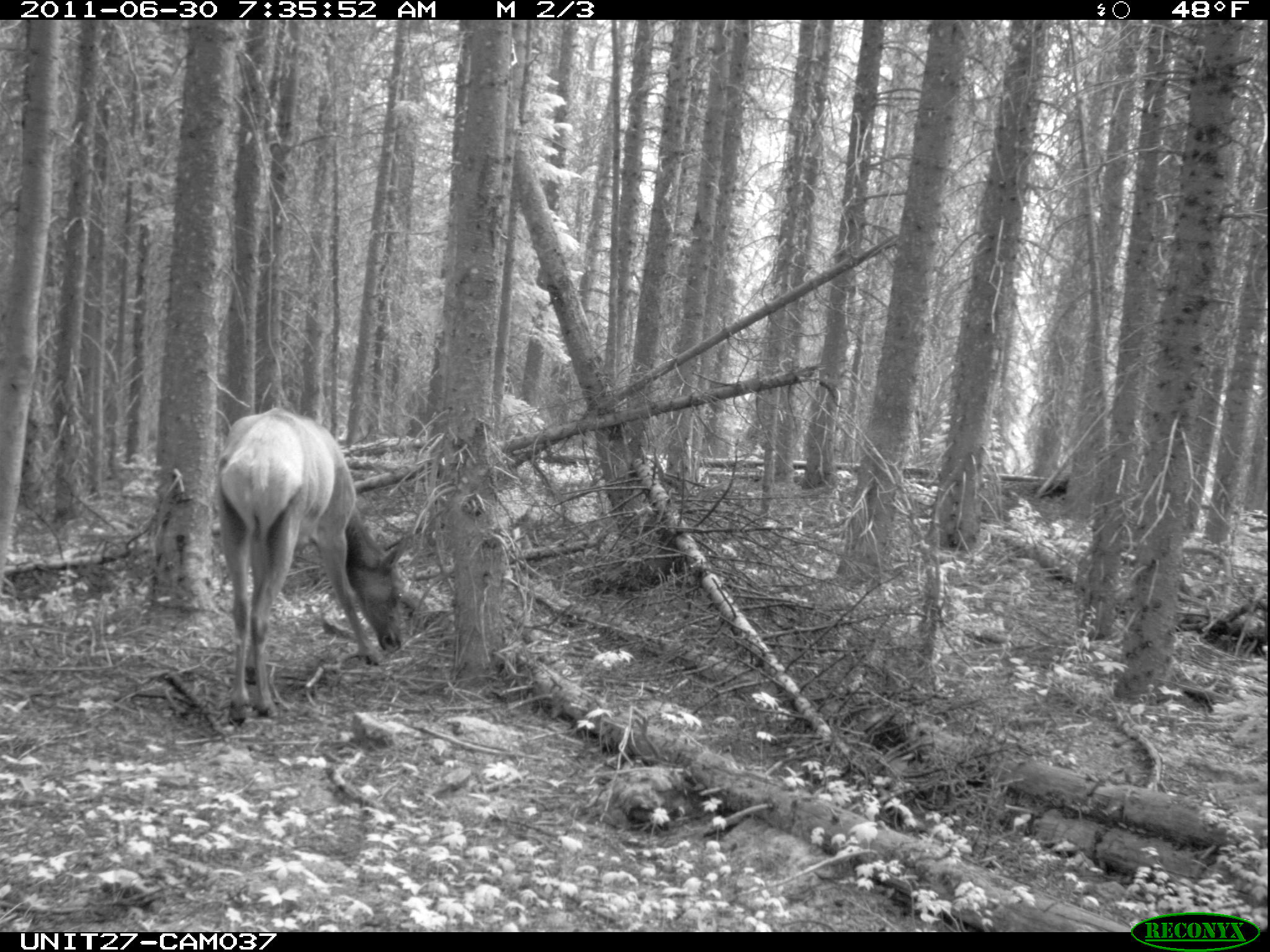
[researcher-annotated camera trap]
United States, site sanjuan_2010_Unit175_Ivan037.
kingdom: Animalia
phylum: Chordata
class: Mammalia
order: Artiodactyla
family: Cervidae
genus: Cervus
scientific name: Cervus elaphus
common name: red deer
Cervus elaphus (red deer).